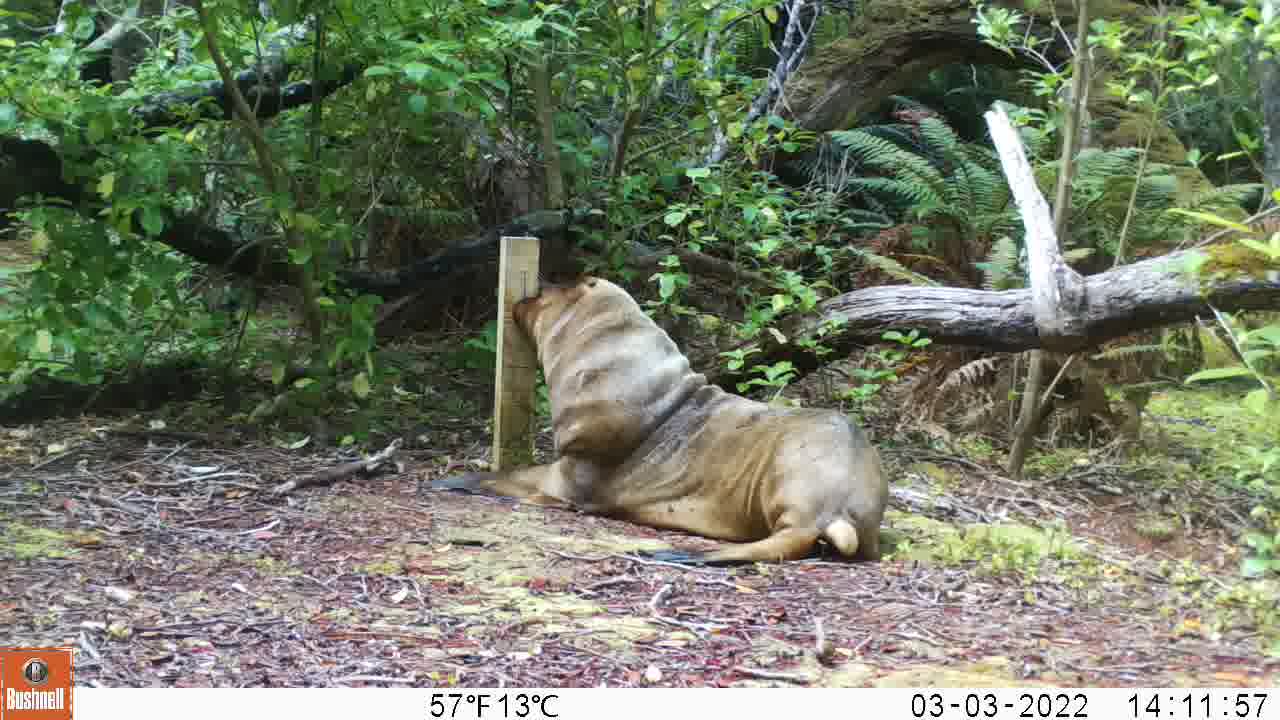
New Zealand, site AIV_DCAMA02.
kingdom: Animalia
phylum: Chordata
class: Mammalia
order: Carnivora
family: Otariidae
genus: Phocarctos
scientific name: Phocarctos hookeri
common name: new zealand sea lion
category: sealion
Sealion (new zealand sea lion) (Phocarctos hookeri).